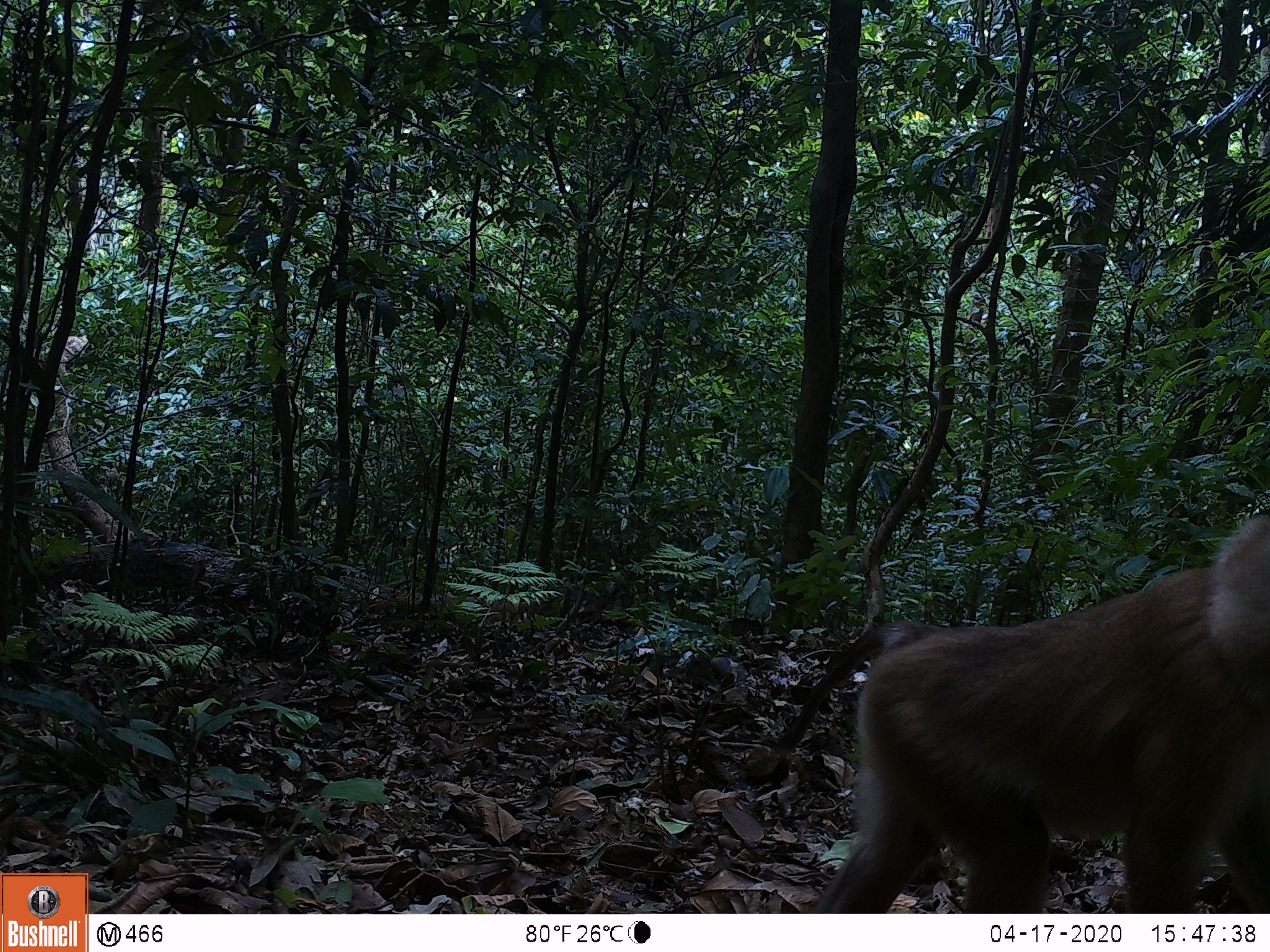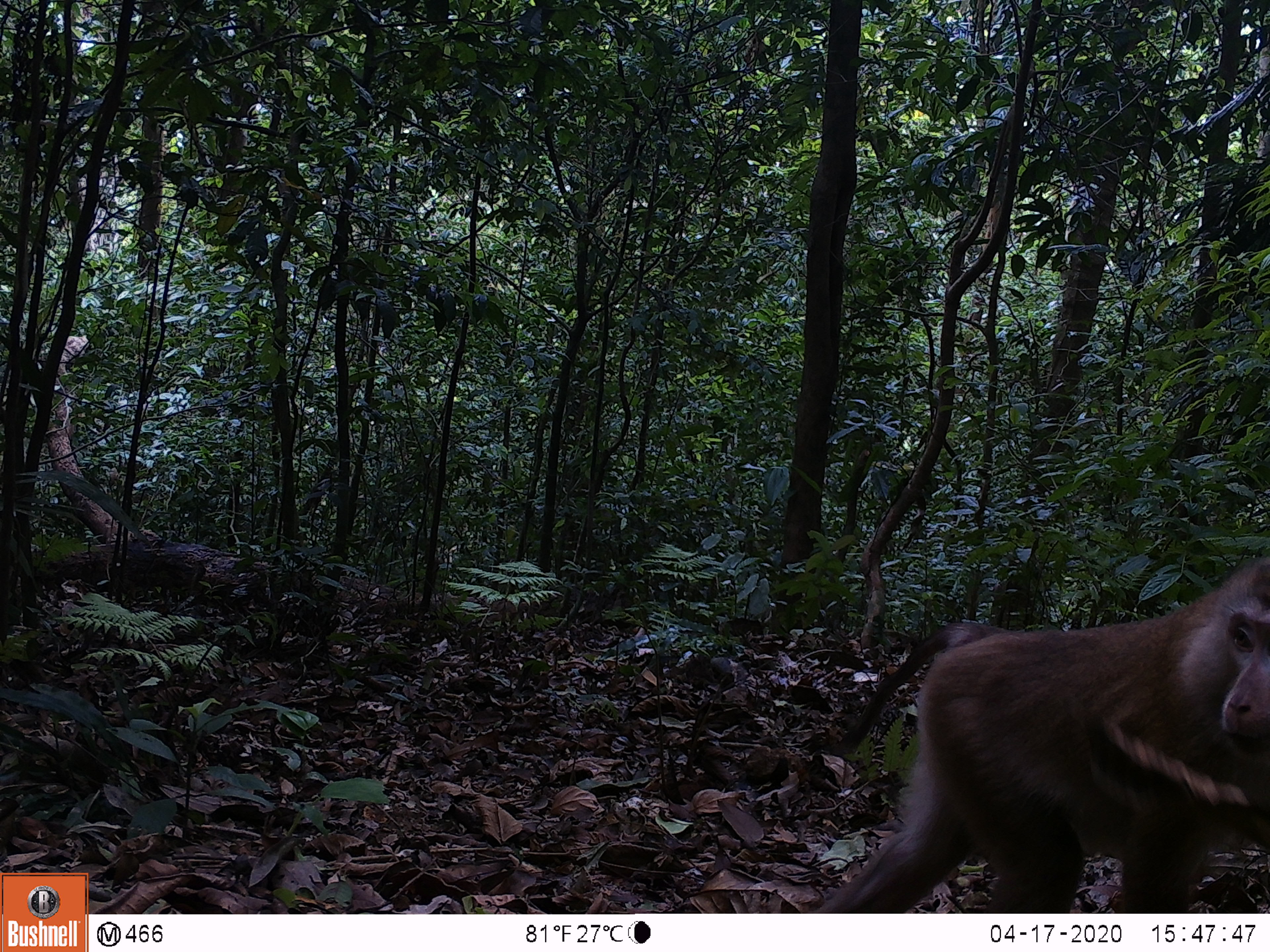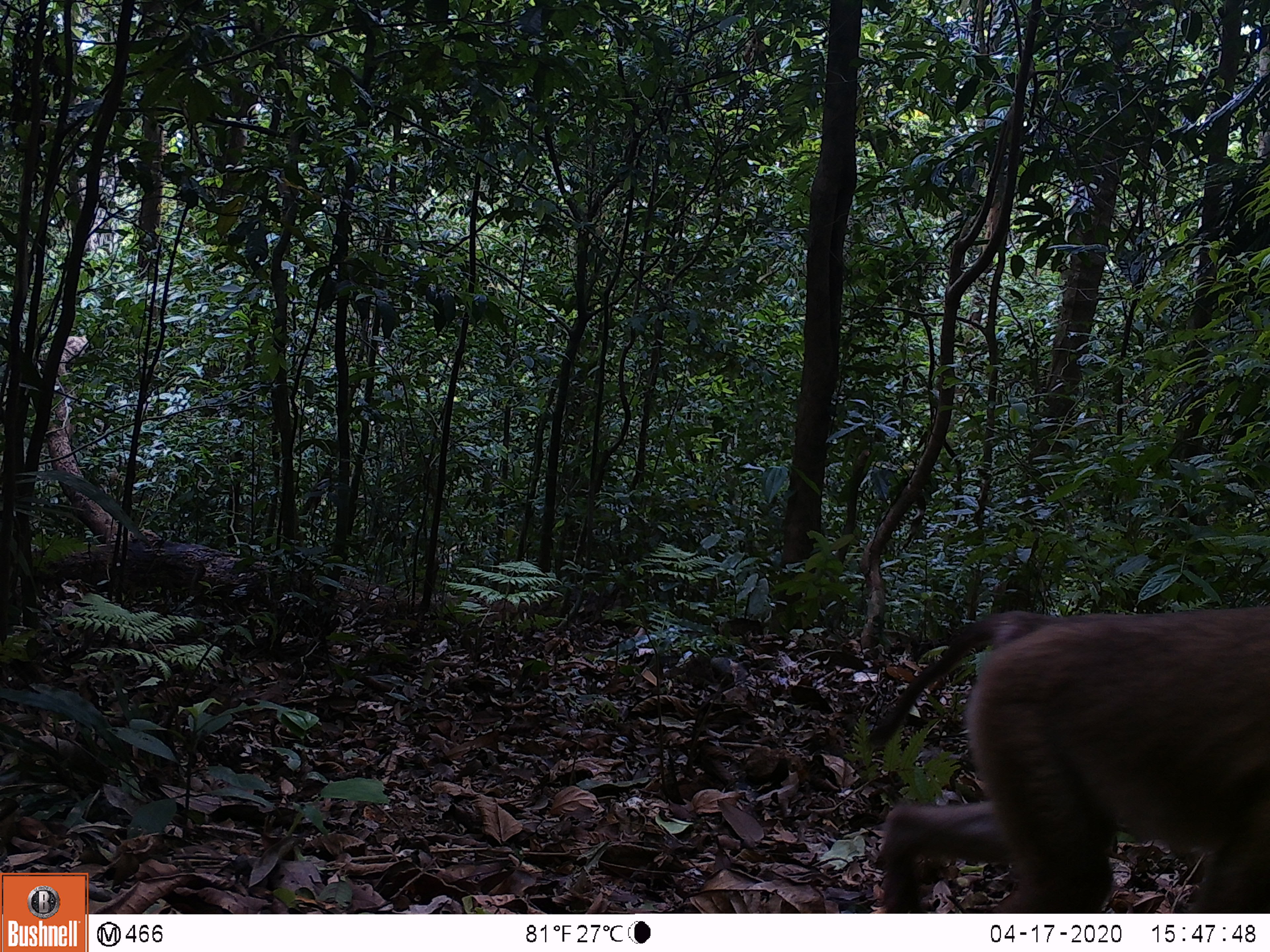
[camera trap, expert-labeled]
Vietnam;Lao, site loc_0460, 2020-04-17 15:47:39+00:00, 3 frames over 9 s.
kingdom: Animalia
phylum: Chordata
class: Mammalia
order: Primates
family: Cercopithecidae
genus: Macaca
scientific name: Macaca nemestrina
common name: pig-tailed macaque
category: pig tailed macaque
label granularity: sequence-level